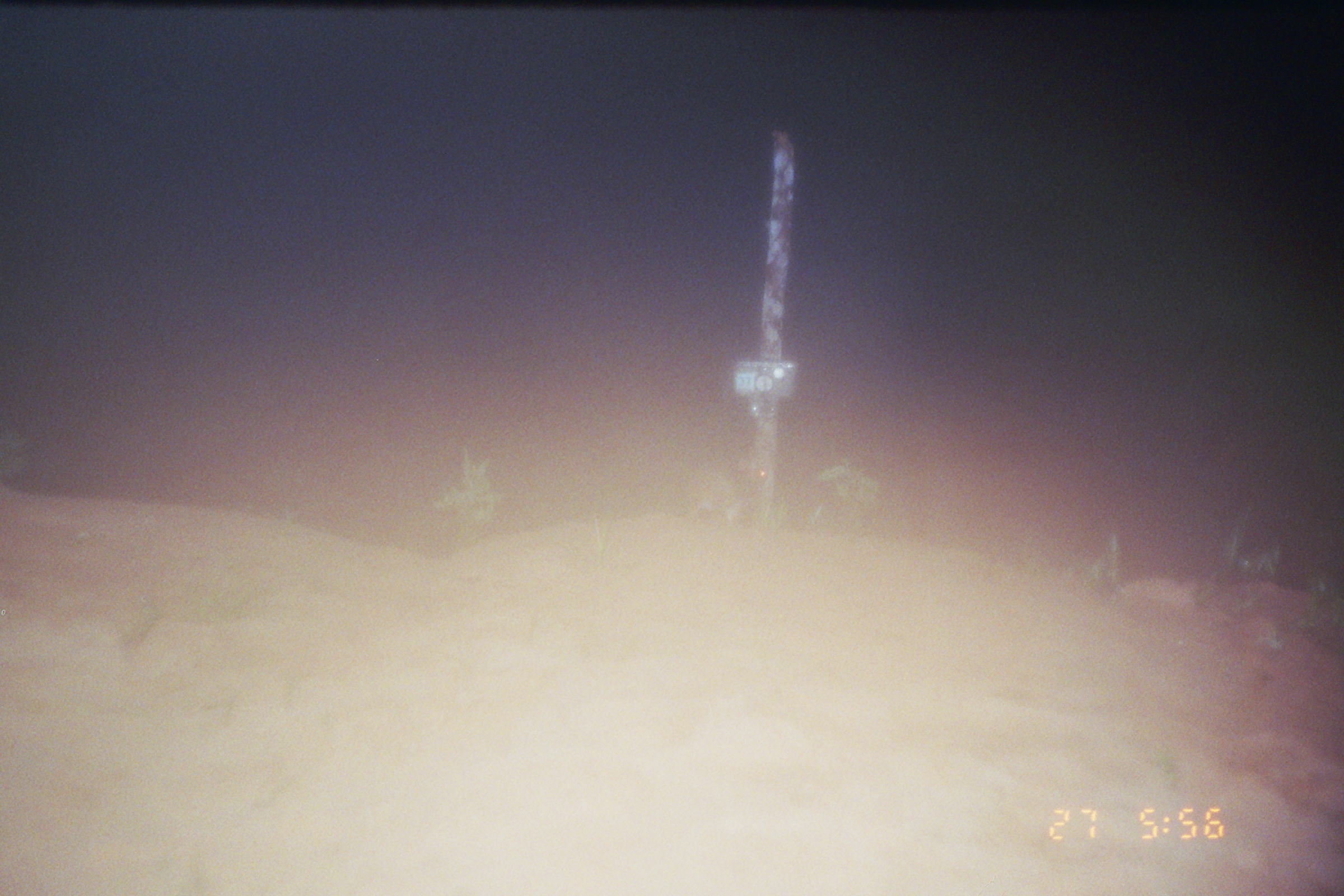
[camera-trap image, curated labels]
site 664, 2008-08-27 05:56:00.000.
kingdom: Animalia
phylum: Chordata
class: Mammalia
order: Lagomorpha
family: Leporidae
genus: Sylvilagus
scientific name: Sylvilagus brasiliensis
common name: tapeti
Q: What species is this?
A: Sylvilagus brasiliensis (tapeti).